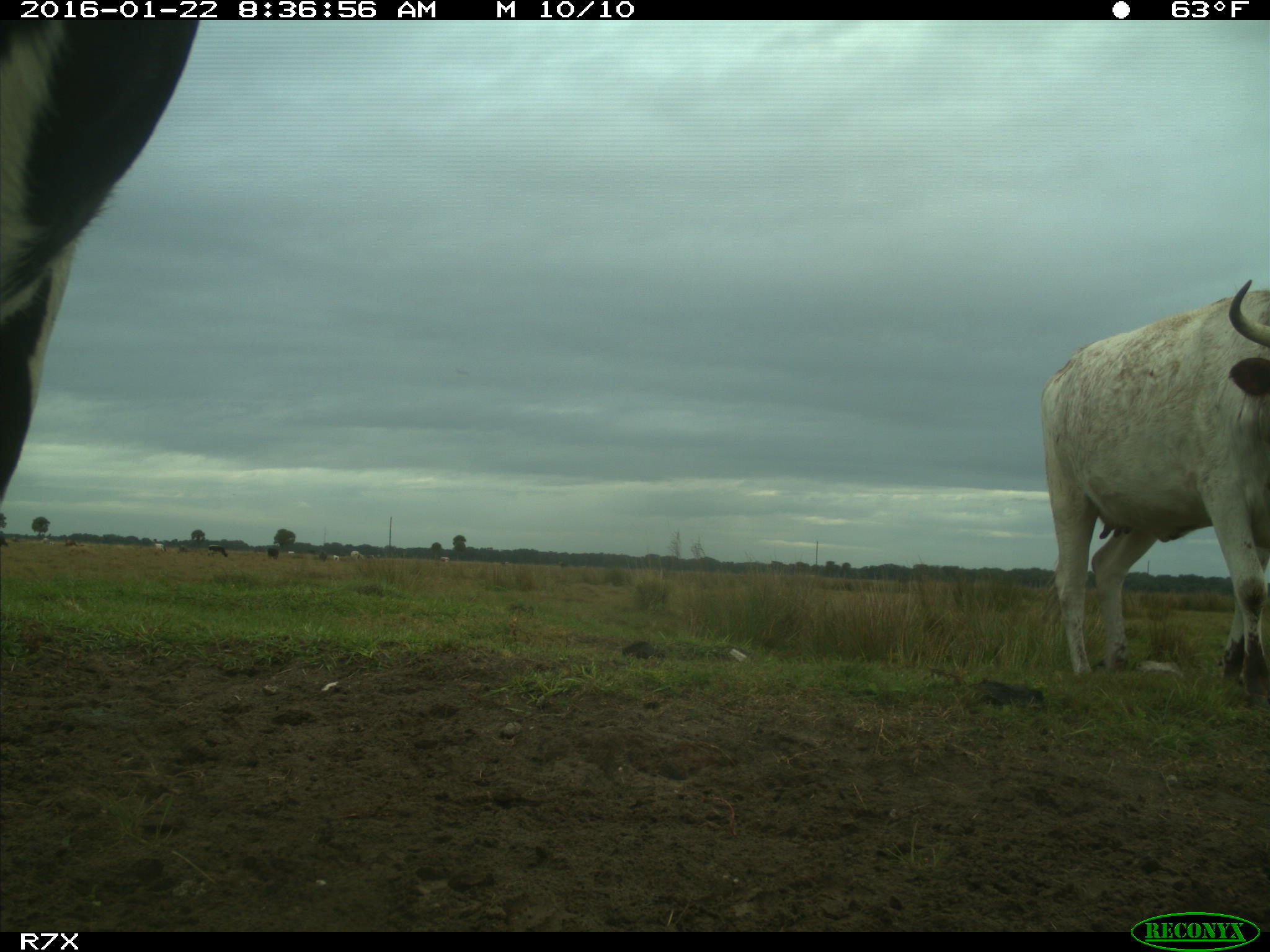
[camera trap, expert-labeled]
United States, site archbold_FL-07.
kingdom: Animalia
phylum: Chordata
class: Mammalia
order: Artiodactyla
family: Bovidae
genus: Bos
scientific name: Bos taurus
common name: domestic cow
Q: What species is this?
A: Bos taurus (domestic cow).